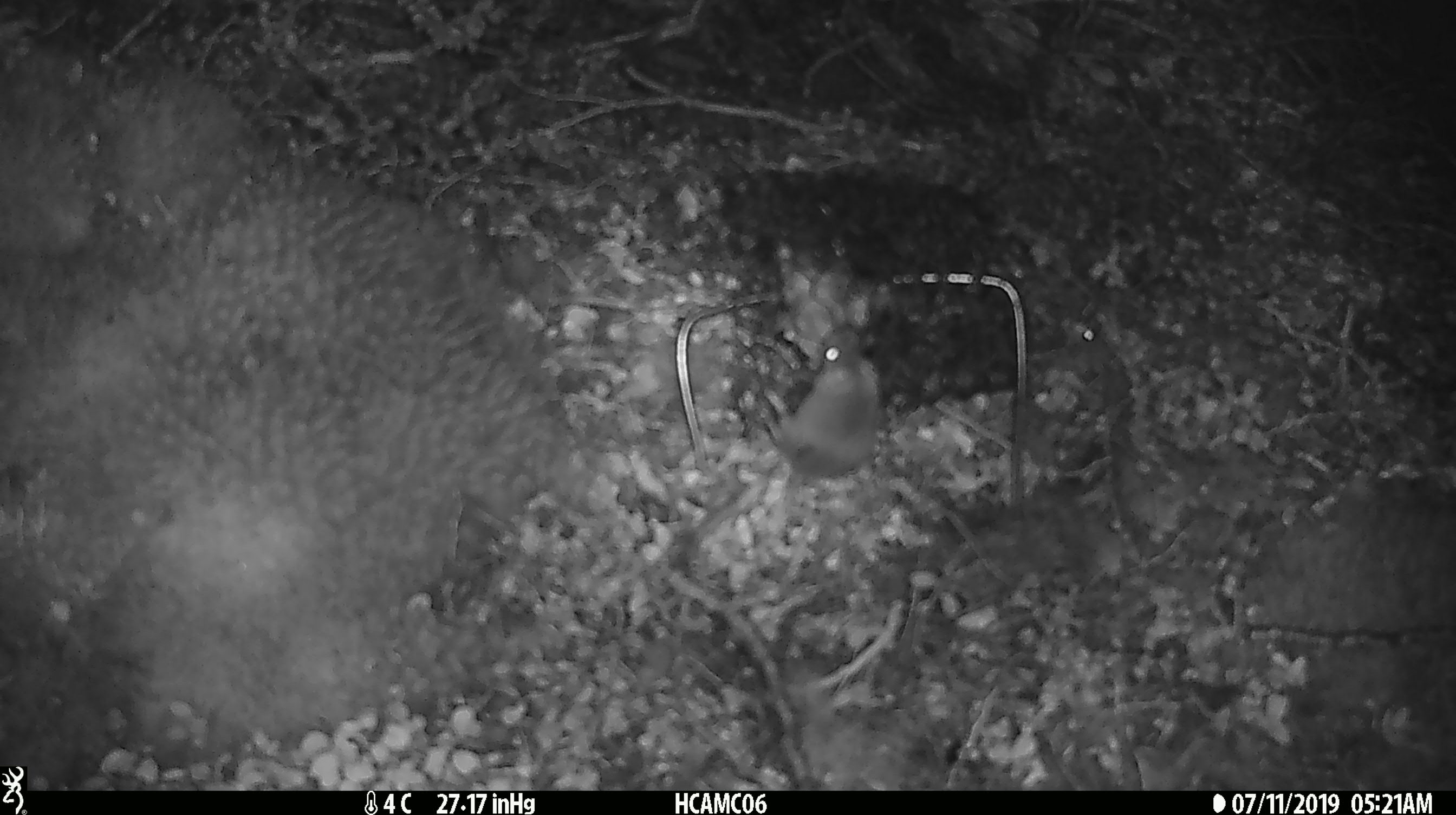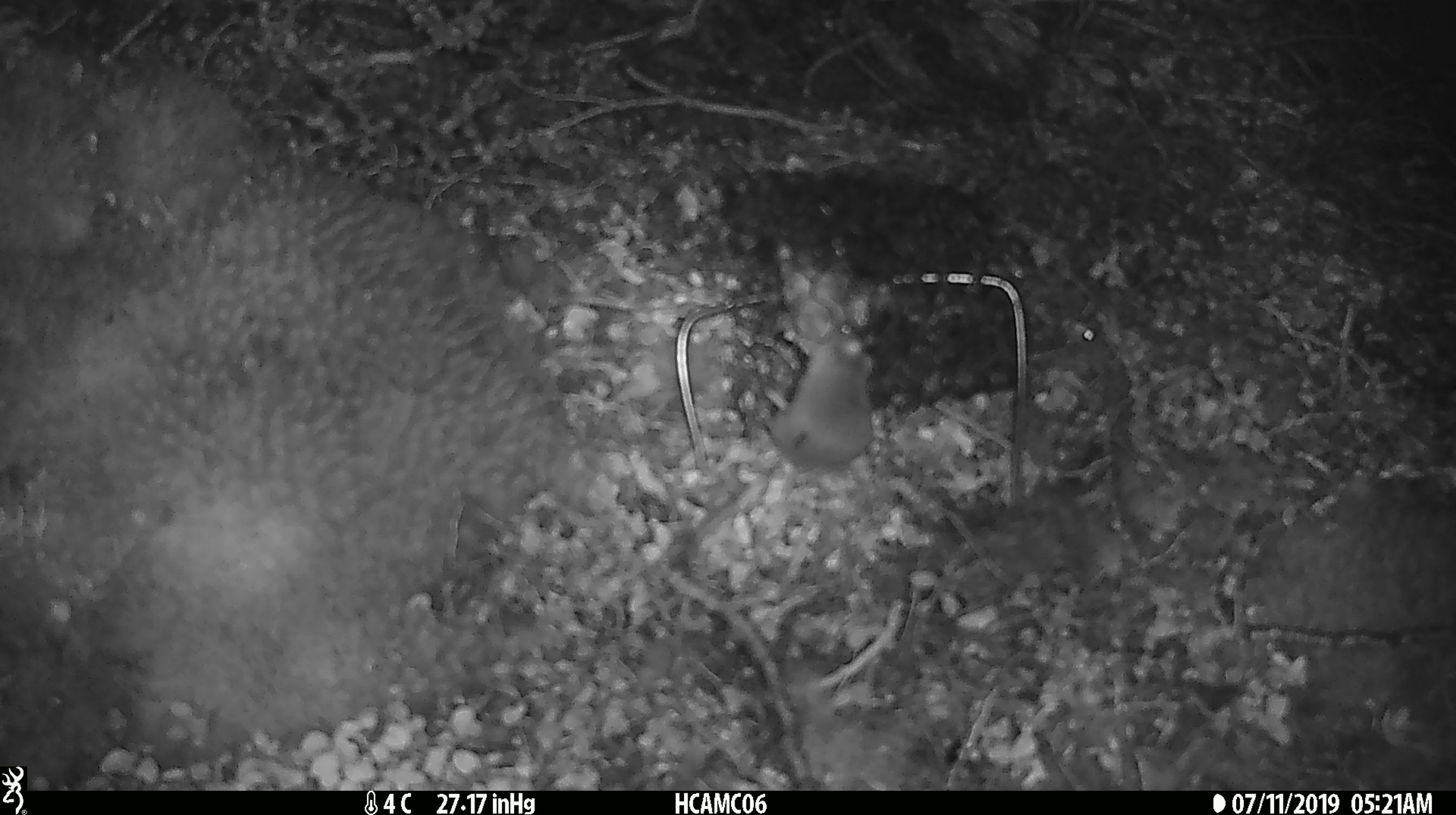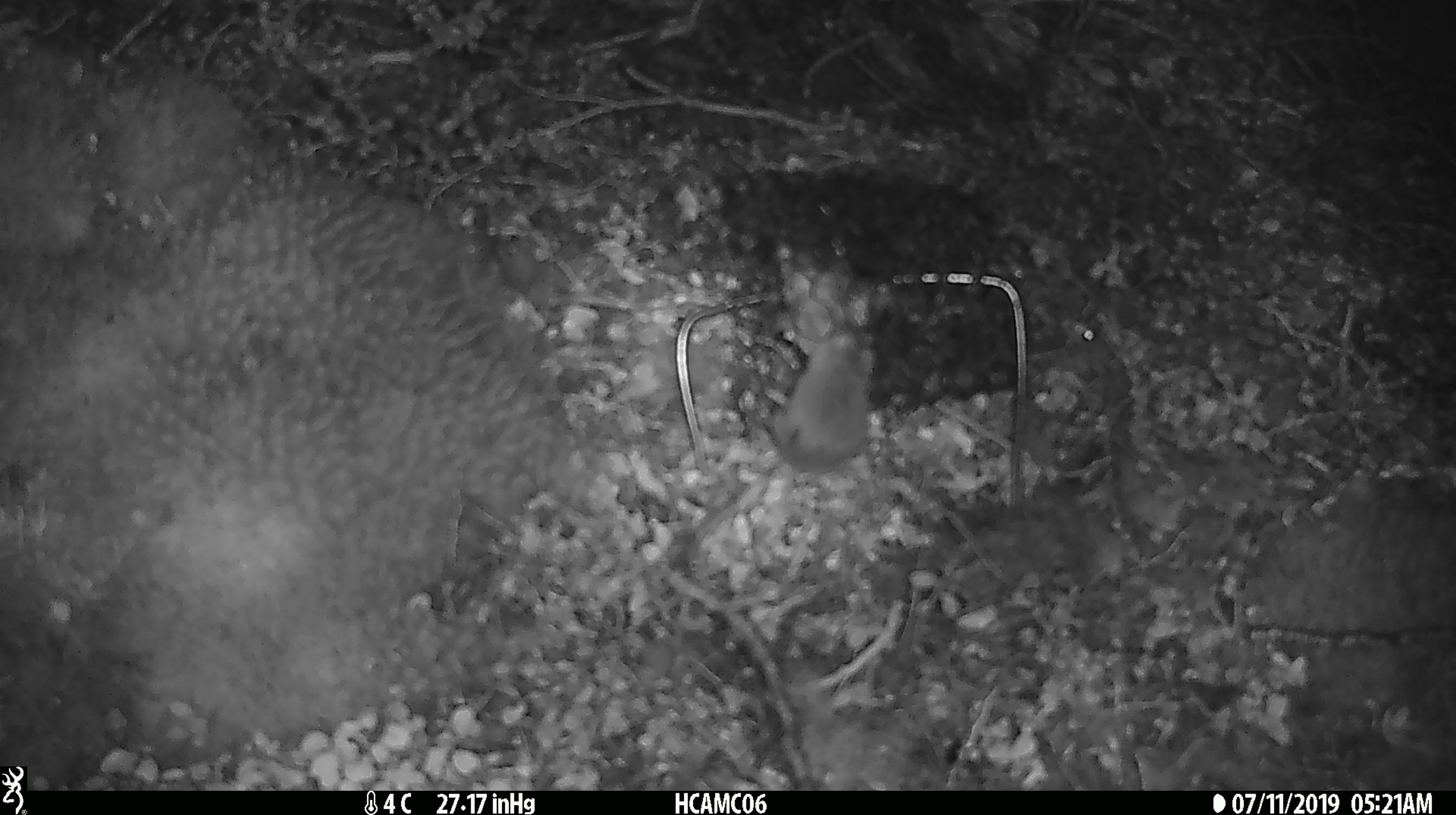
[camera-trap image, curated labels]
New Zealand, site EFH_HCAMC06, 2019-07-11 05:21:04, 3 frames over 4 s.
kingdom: Animalia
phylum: Chordata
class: Mammalia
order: Rodentia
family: Muridae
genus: Mus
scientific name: Mus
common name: mouse